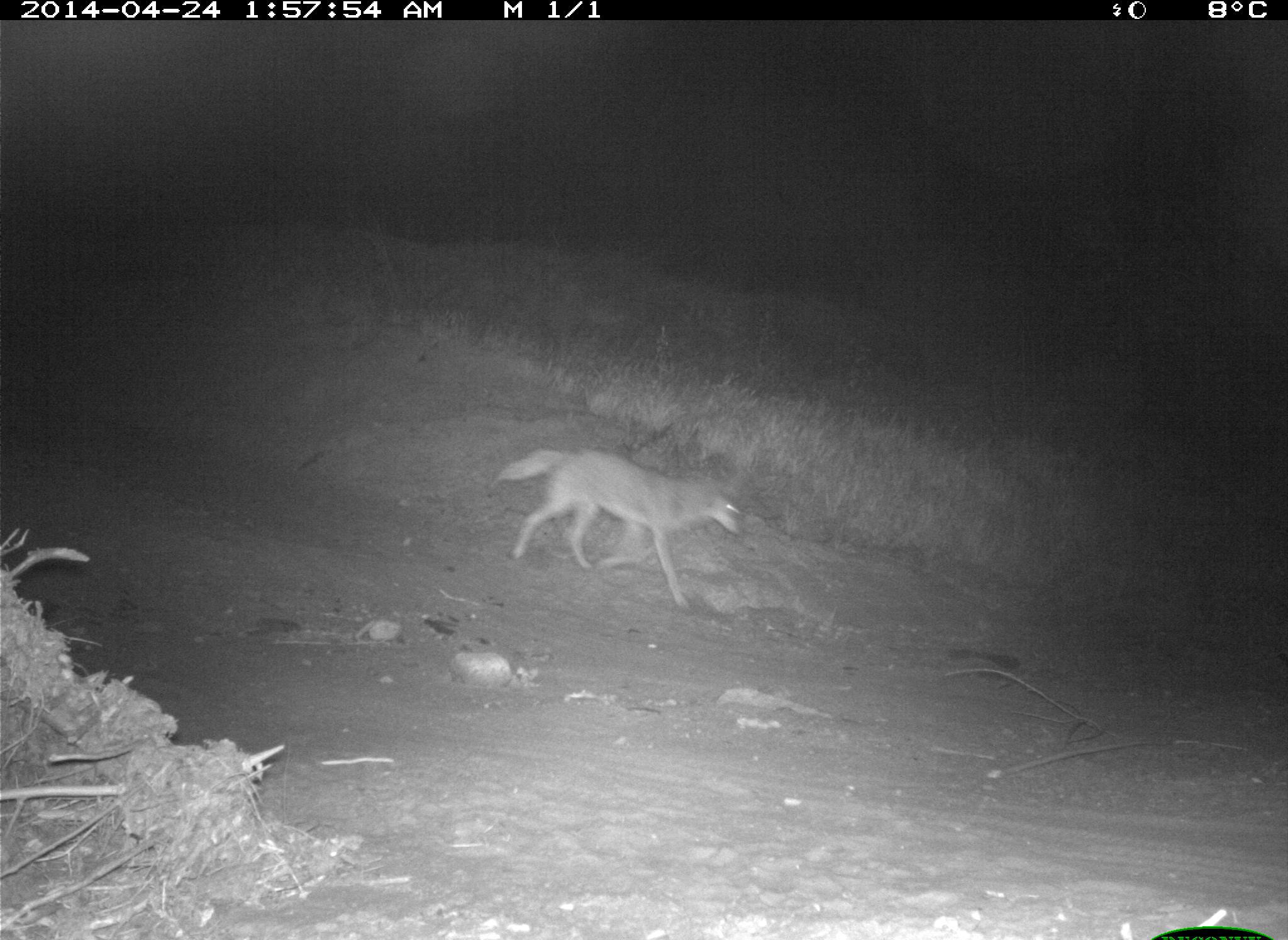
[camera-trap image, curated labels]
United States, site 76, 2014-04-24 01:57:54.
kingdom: Animalia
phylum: Chordata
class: Mammalia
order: Carnivora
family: Canidae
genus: Canis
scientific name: Canis latrans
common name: coyote